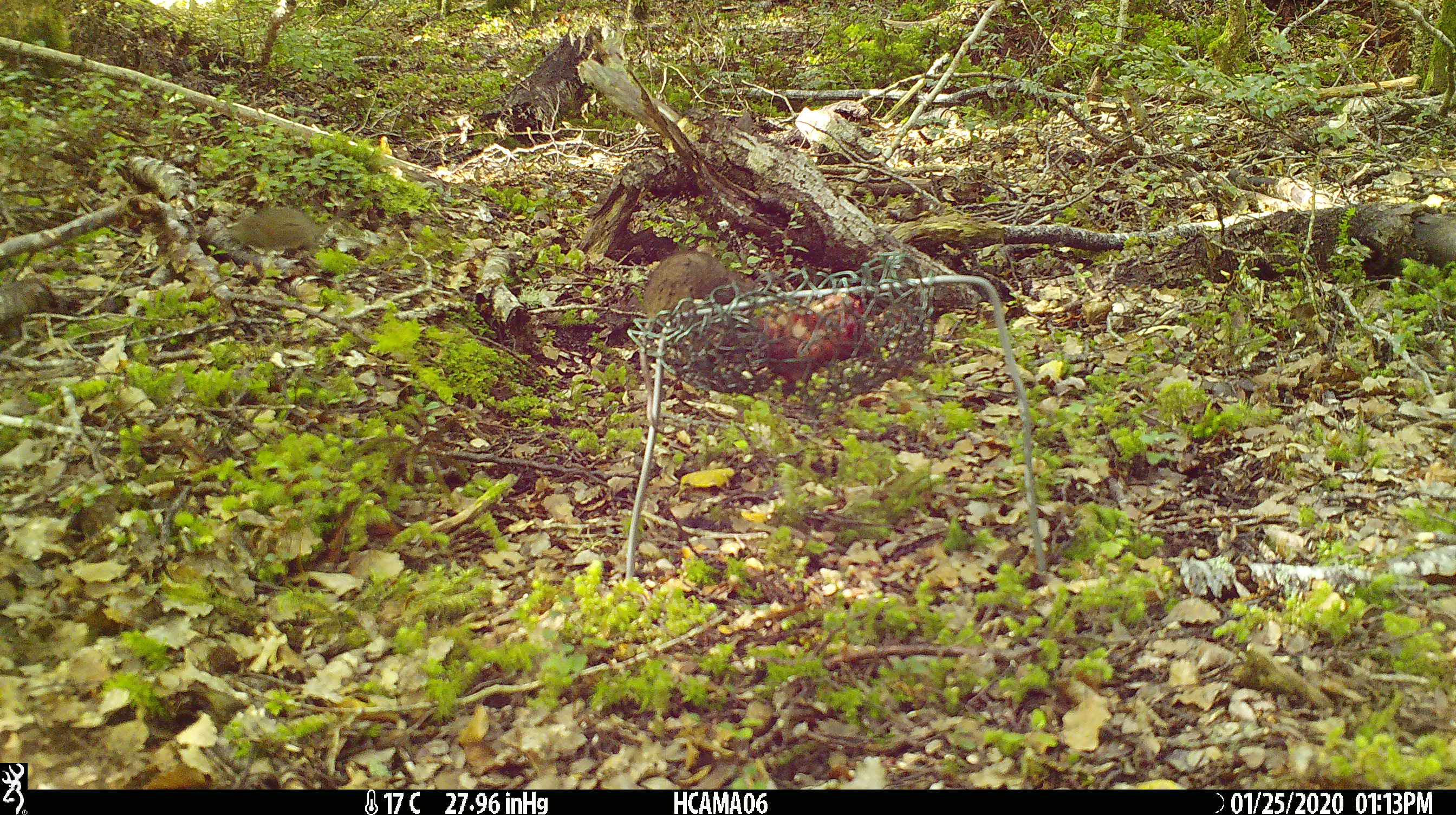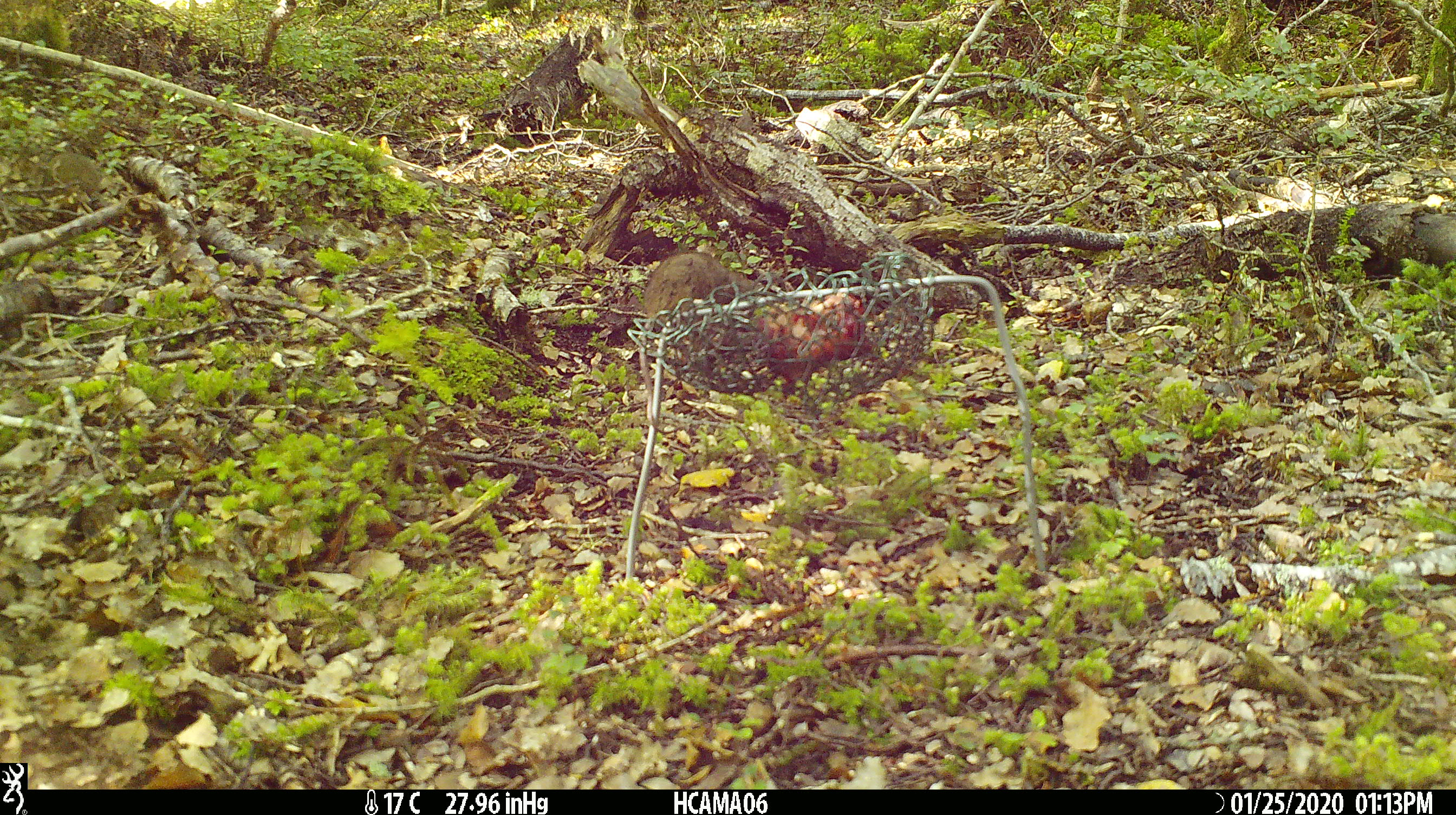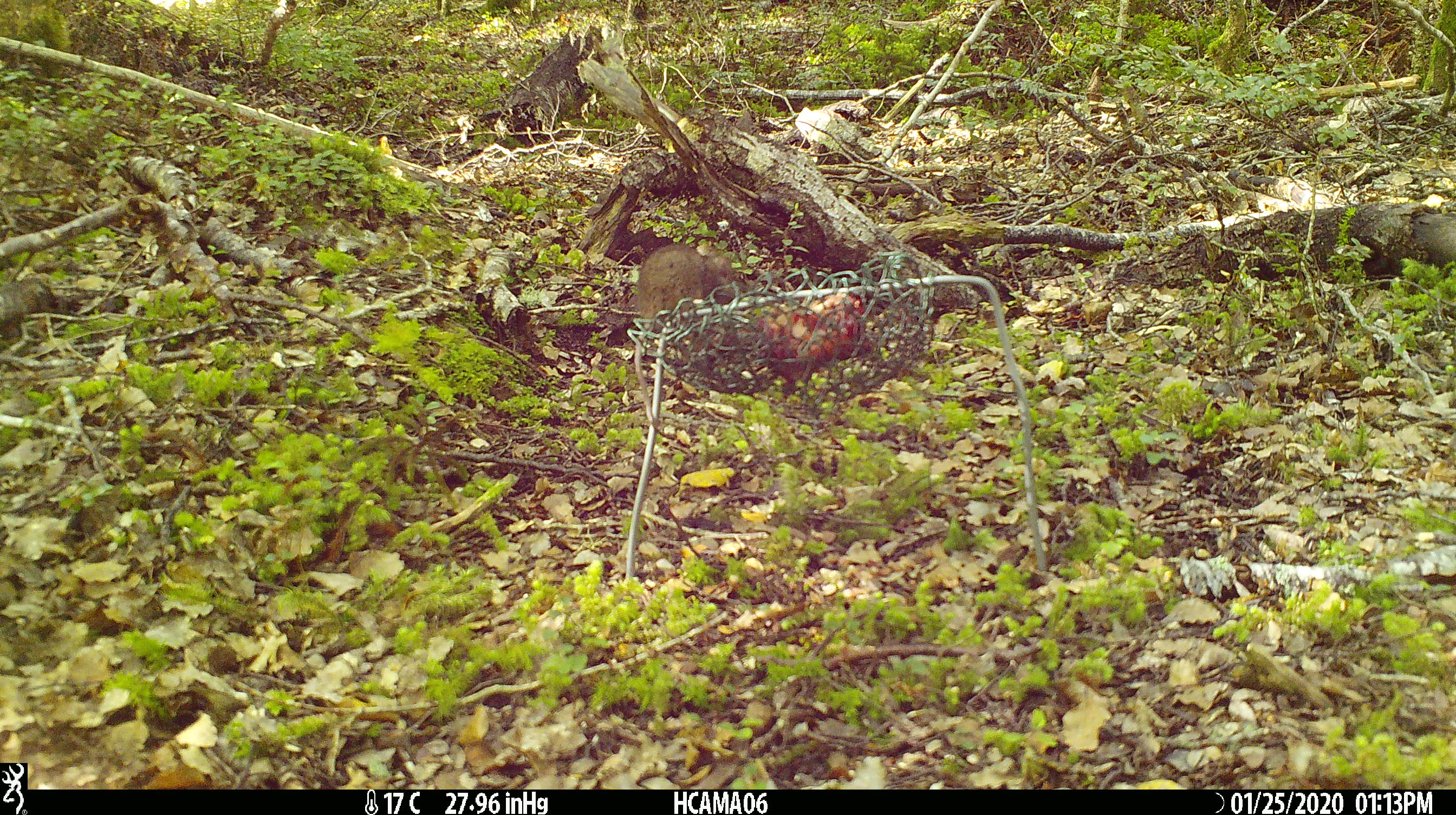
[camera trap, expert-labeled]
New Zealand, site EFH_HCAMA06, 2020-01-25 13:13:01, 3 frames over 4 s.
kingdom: Animalia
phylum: Chordata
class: Mammalia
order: Rodentia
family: Muridae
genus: Mus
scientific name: Mus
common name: mouse